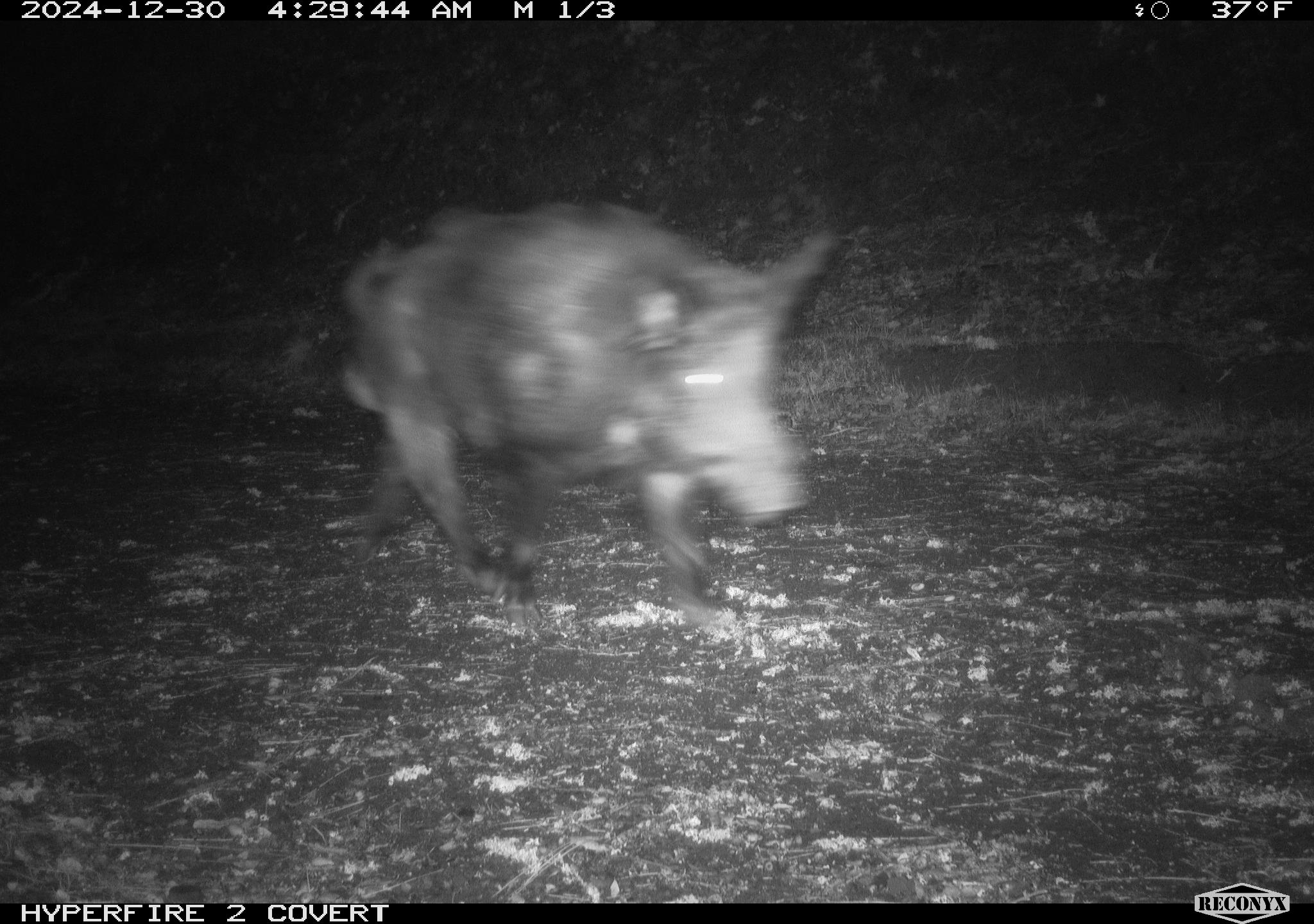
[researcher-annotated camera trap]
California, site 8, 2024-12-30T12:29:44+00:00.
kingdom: Animalia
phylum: Chordata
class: Mammalia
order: Artiodactyla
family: Suidae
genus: Sus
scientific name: Sus scrofa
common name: wild boar